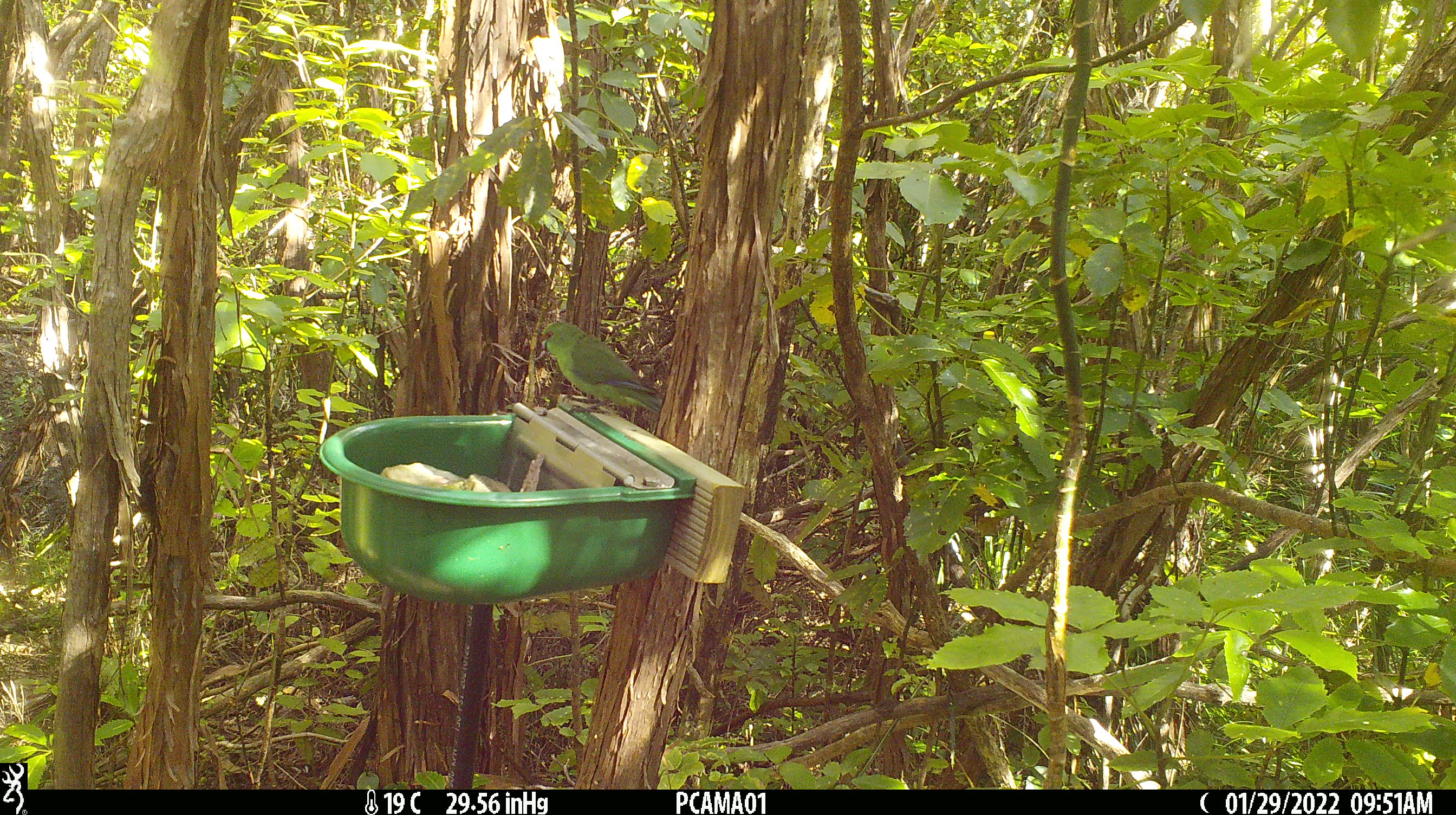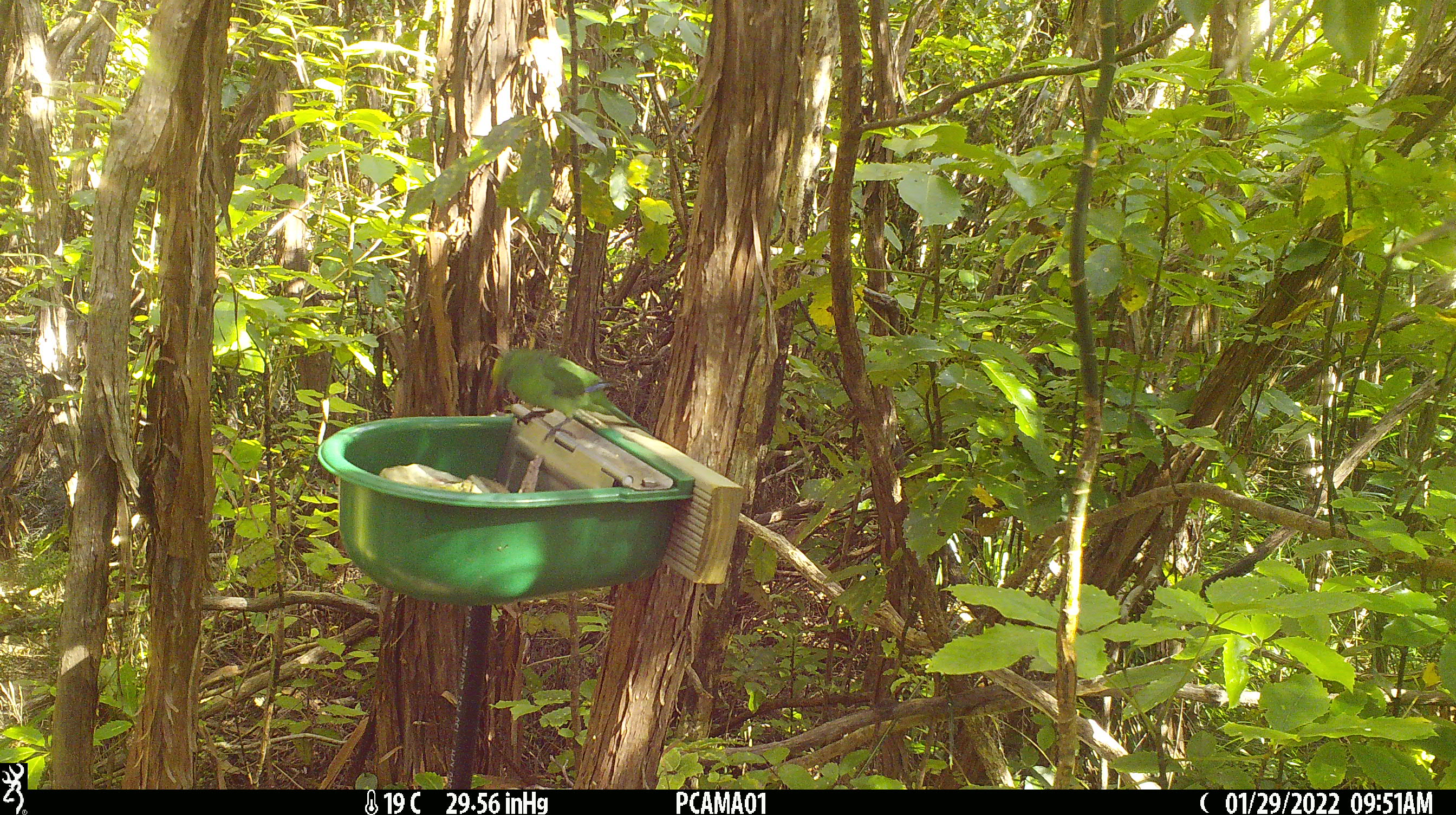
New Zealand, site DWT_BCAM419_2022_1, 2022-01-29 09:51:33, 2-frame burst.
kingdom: Animalia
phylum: Chordata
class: Aves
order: Psittaciformes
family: Psittaculidae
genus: Cyanoramphus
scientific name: Cyanoramphus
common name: parakeet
Parakeet (Cyanoramphus).